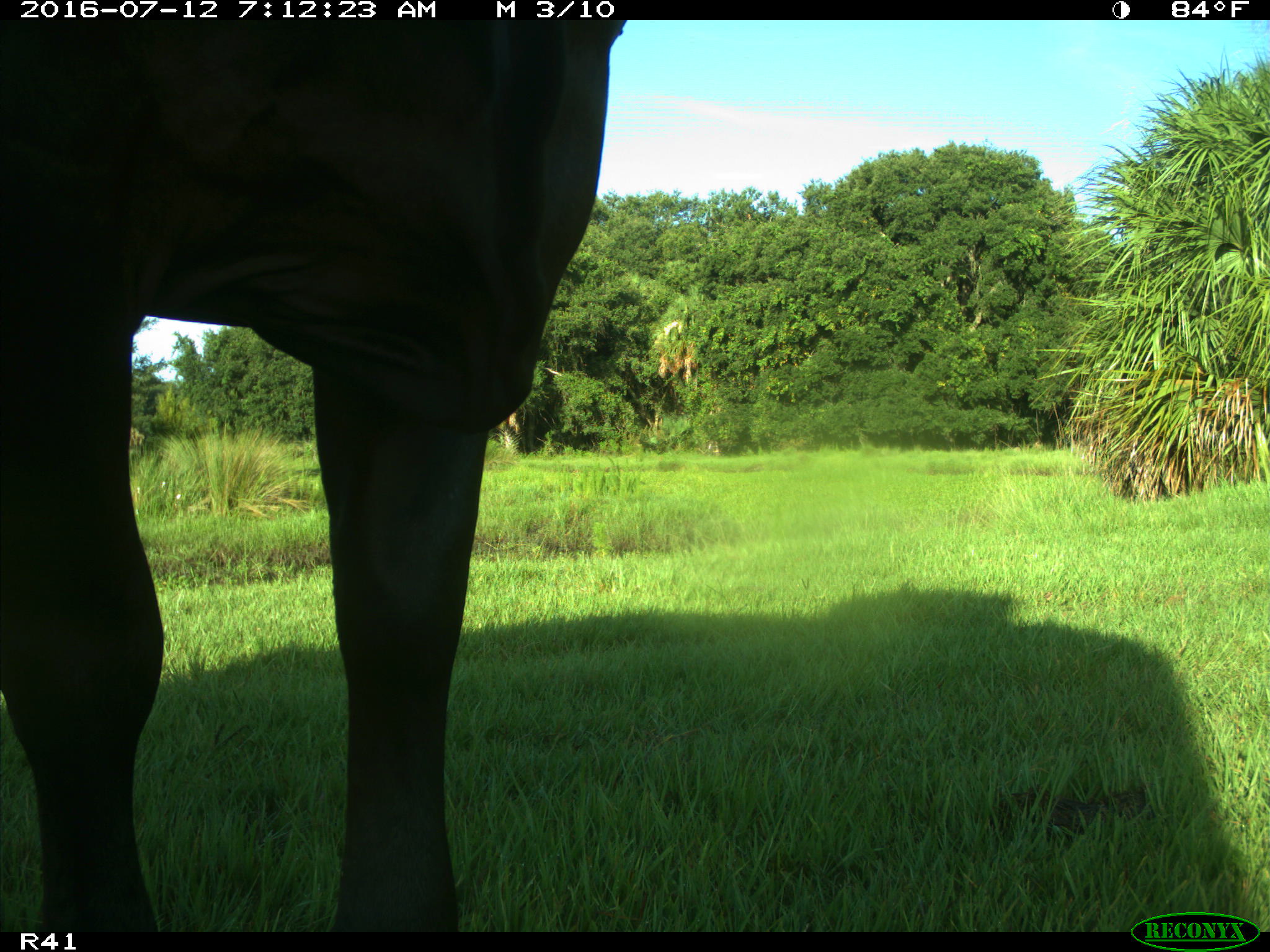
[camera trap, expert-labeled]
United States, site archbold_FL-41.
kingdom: Animalia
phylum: Chordata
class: Mammalia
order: Artiodactyla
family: Bovidae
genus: Bos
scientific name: Bos taurus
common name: domestic cow